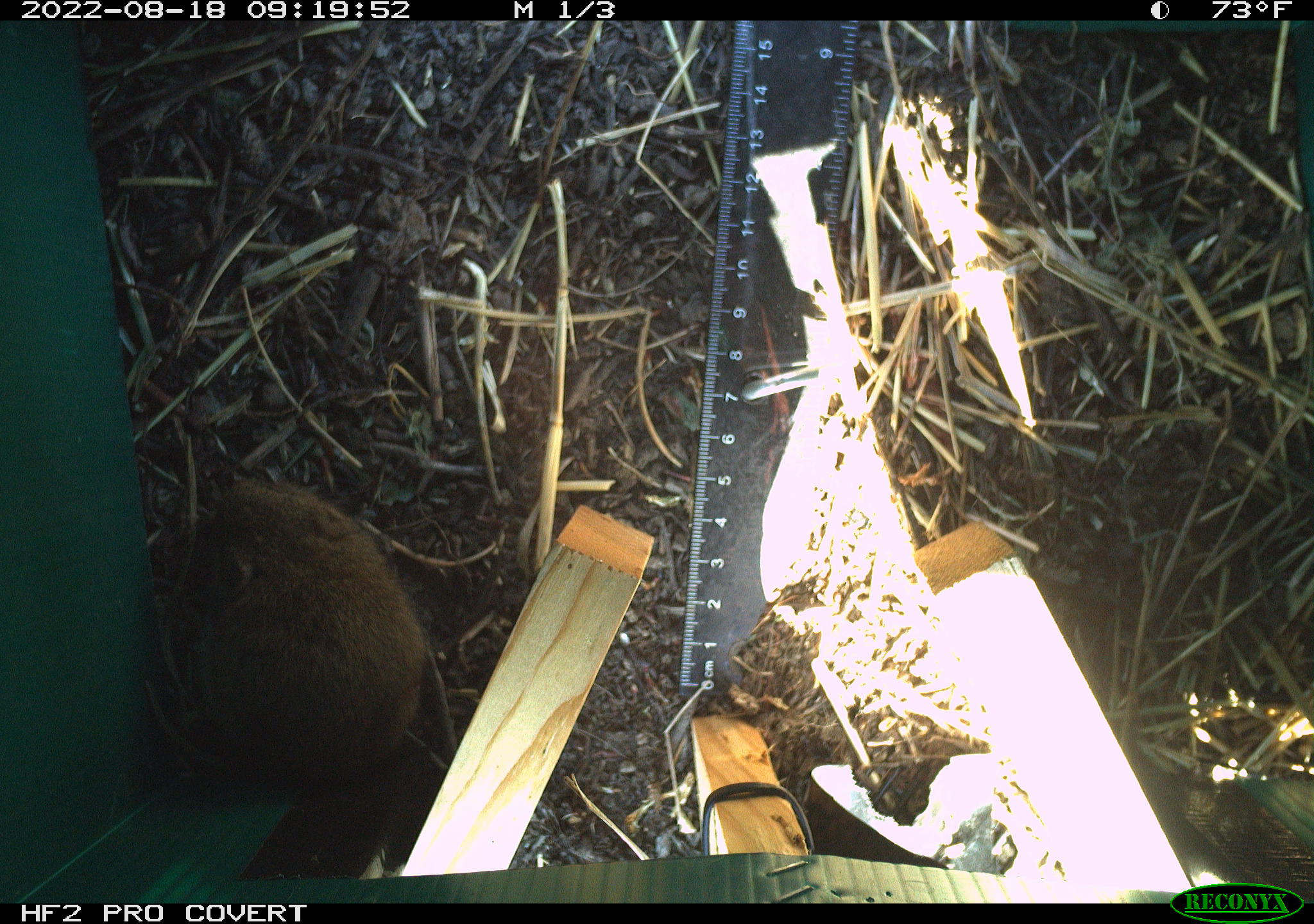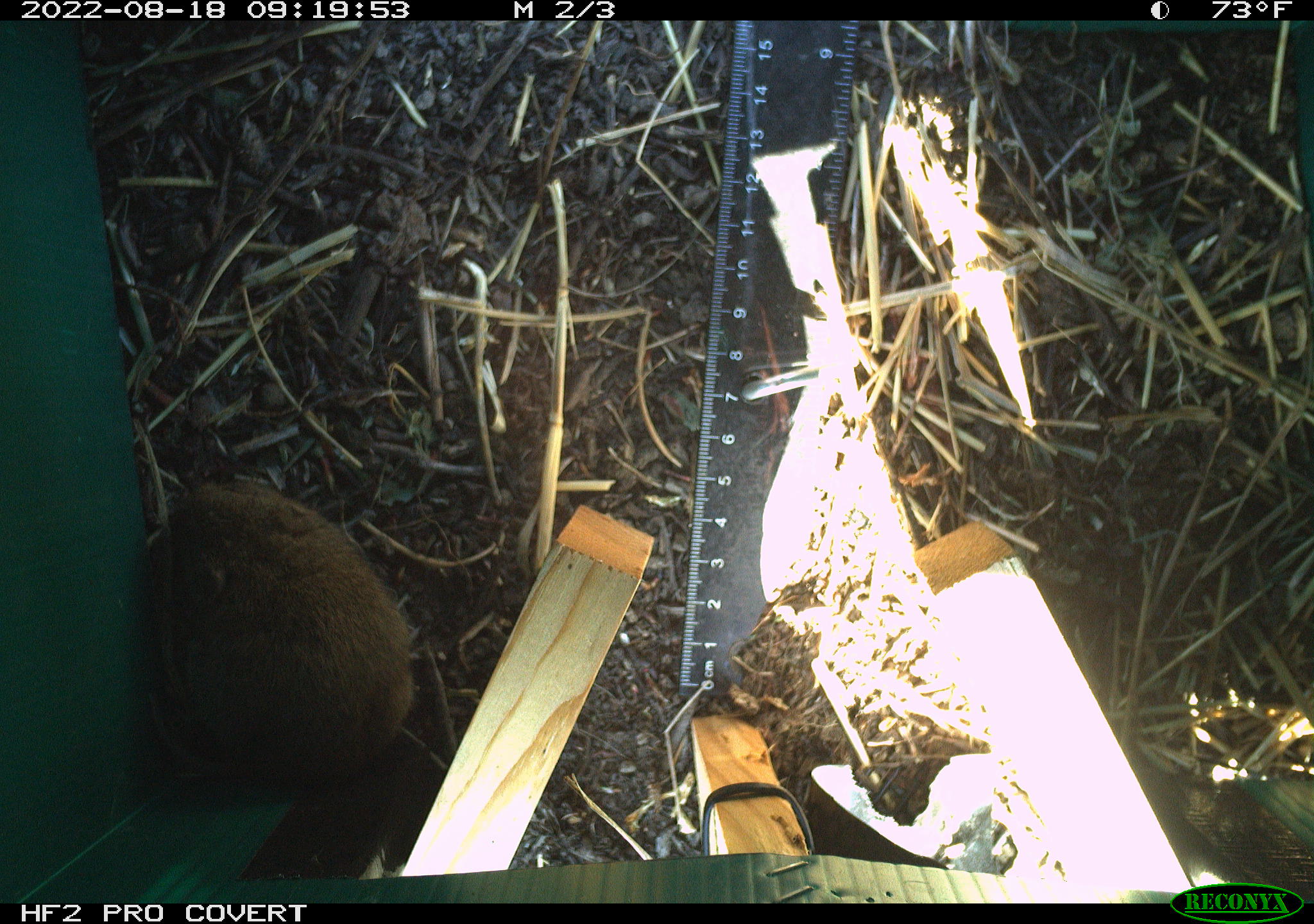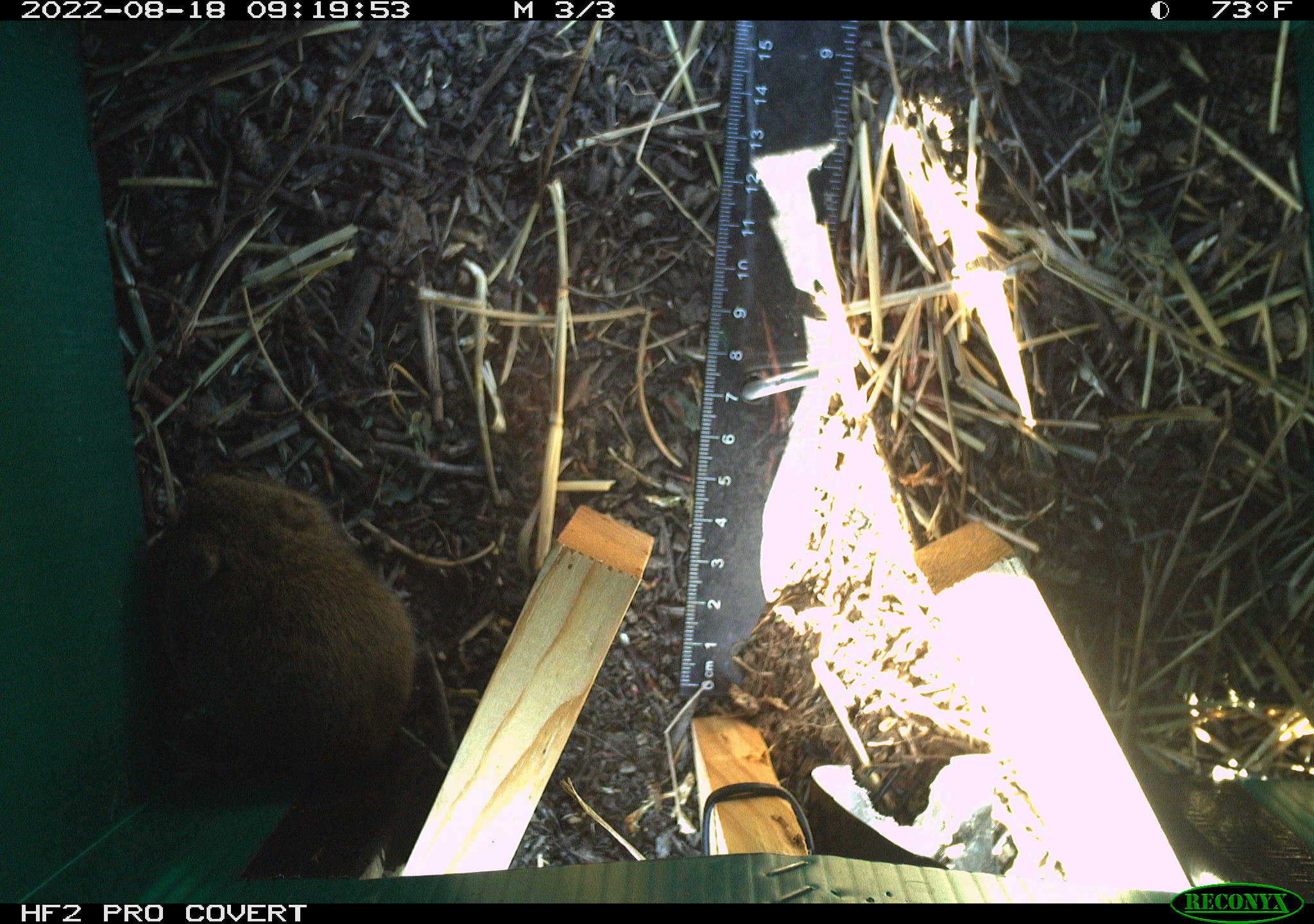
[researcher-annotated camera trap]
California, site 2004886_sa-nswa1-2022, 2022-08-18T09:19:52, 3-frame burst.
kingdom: Animalia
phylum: Chordata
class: Mammalia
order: Rodentia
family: Cricetidae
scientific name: Cricetidae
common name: hamsters, voles, lemmings, and allies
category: cricetidae family